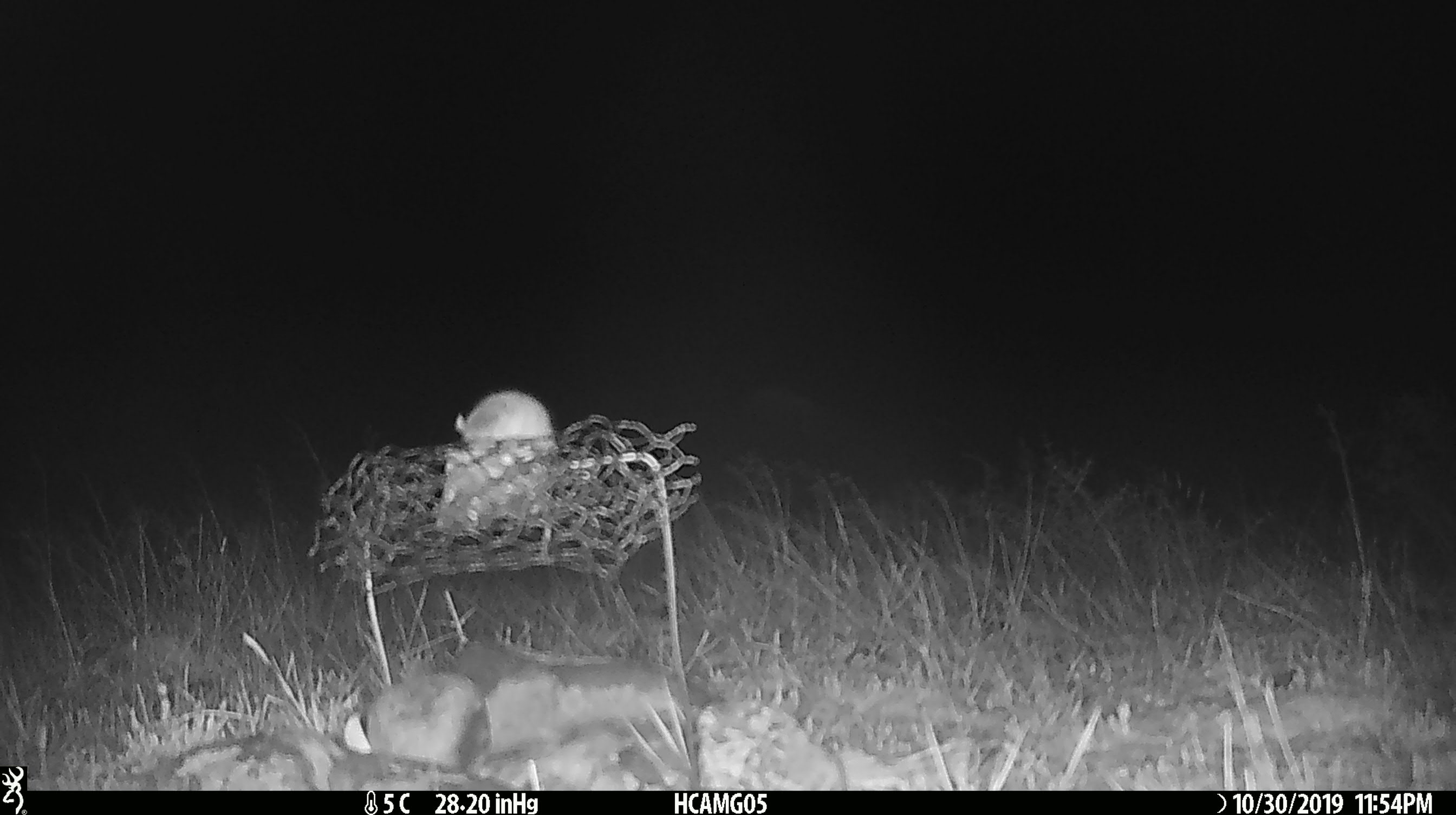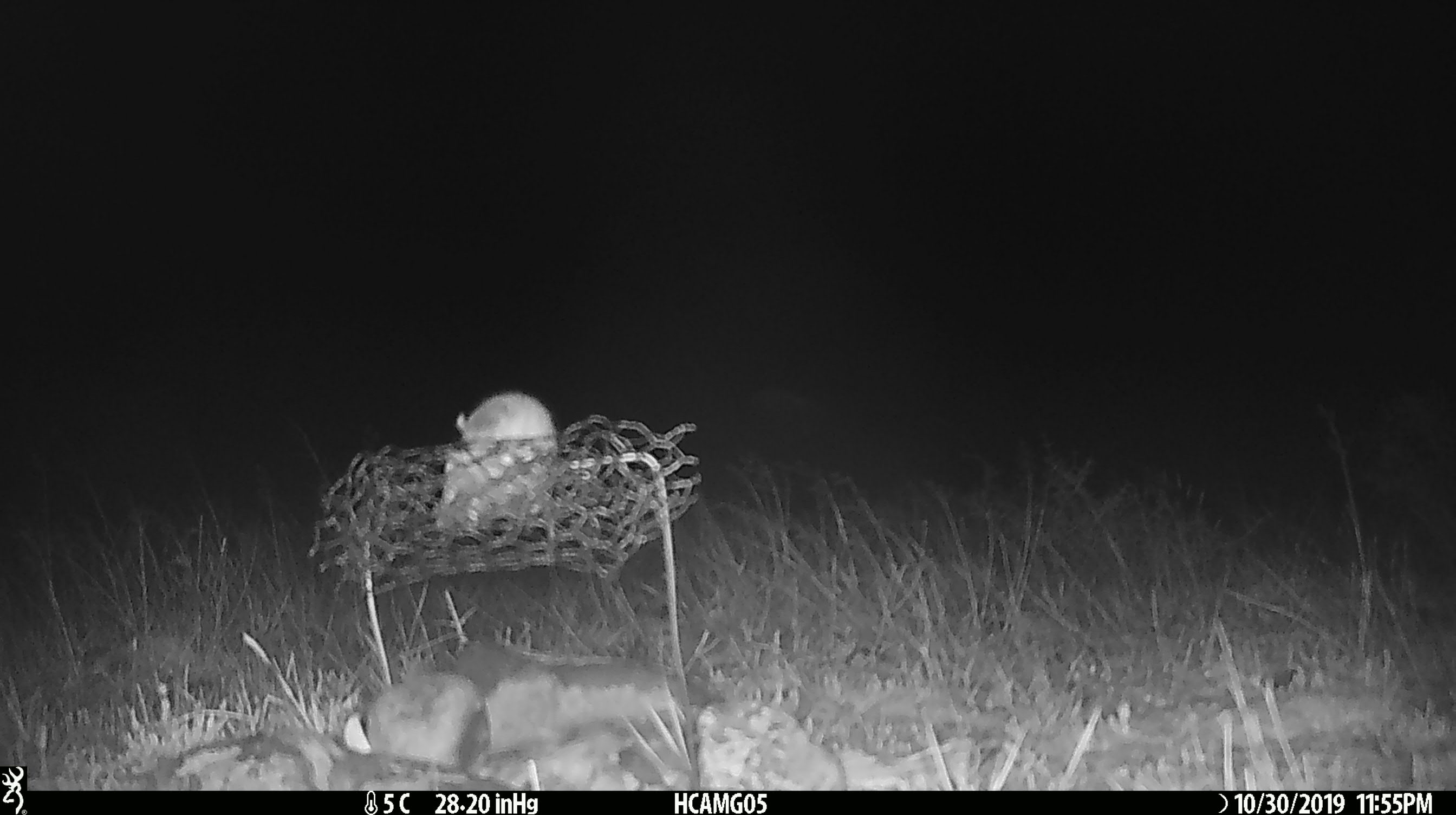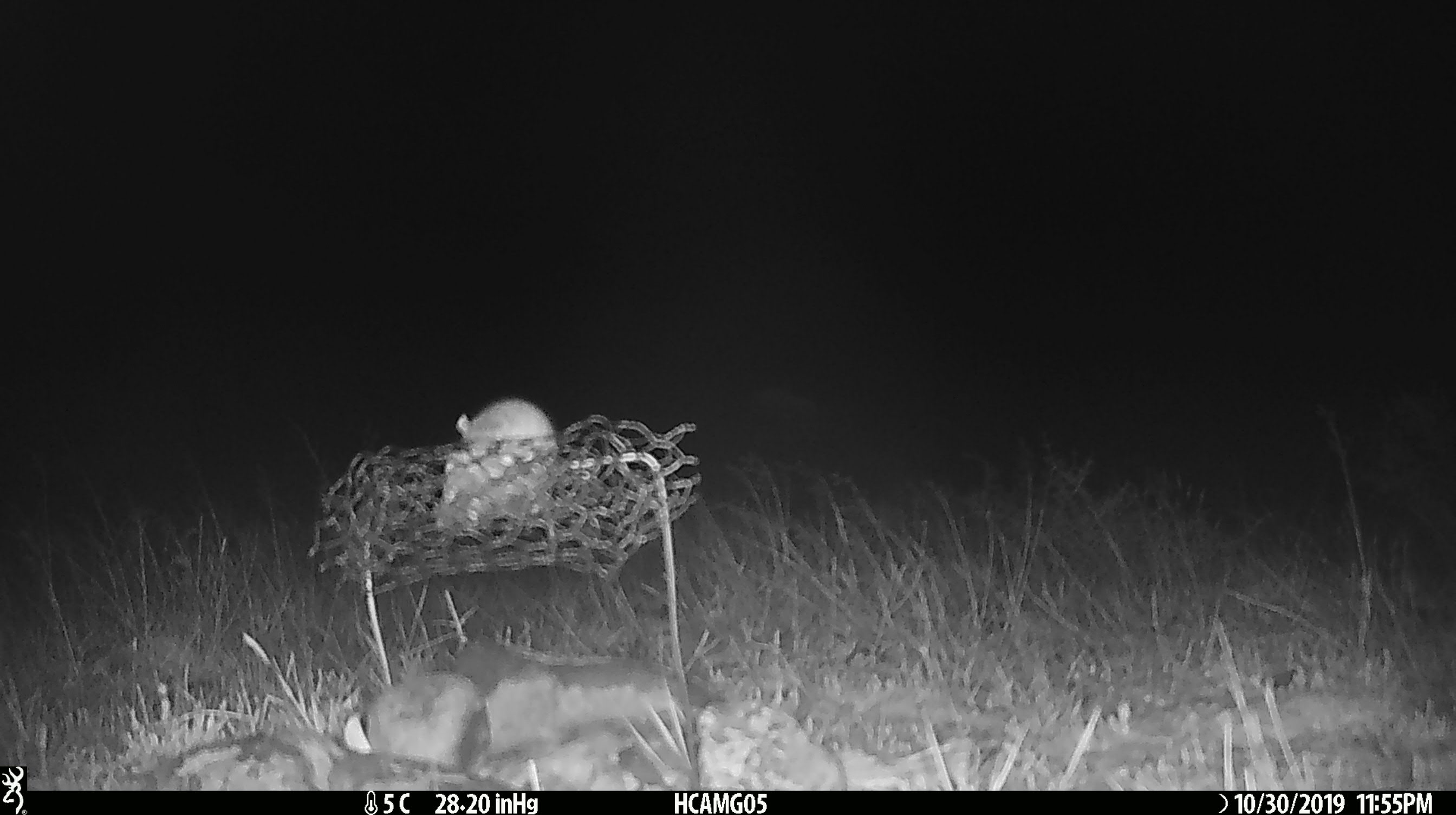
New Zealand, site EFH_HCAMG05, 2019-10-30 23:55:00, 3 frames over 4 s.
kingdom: Animalia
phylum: Chordata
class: Mammalia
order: Rodentia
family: Muridae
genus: Mus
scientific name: Mus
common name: mouse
Mouse (Mus).